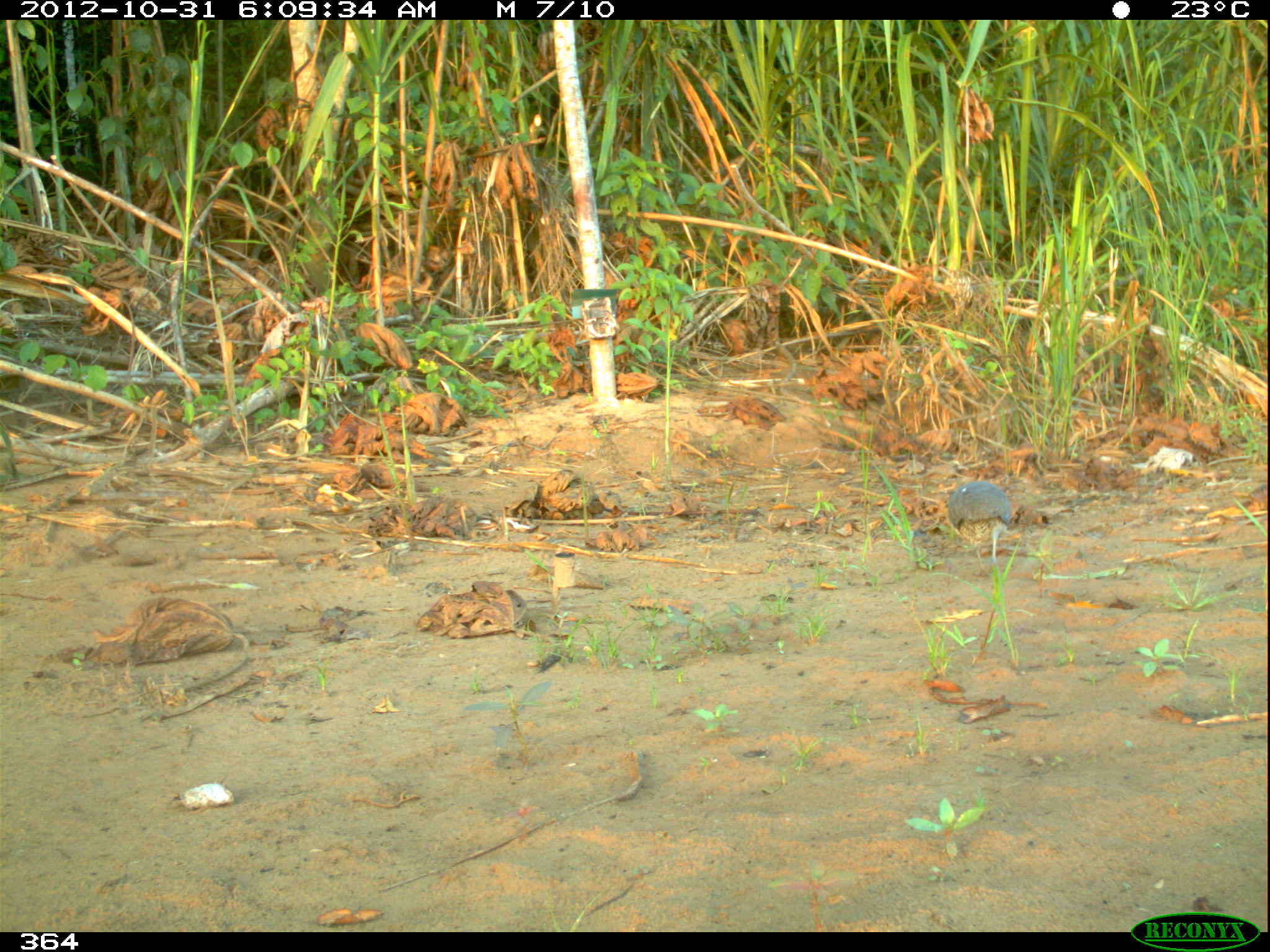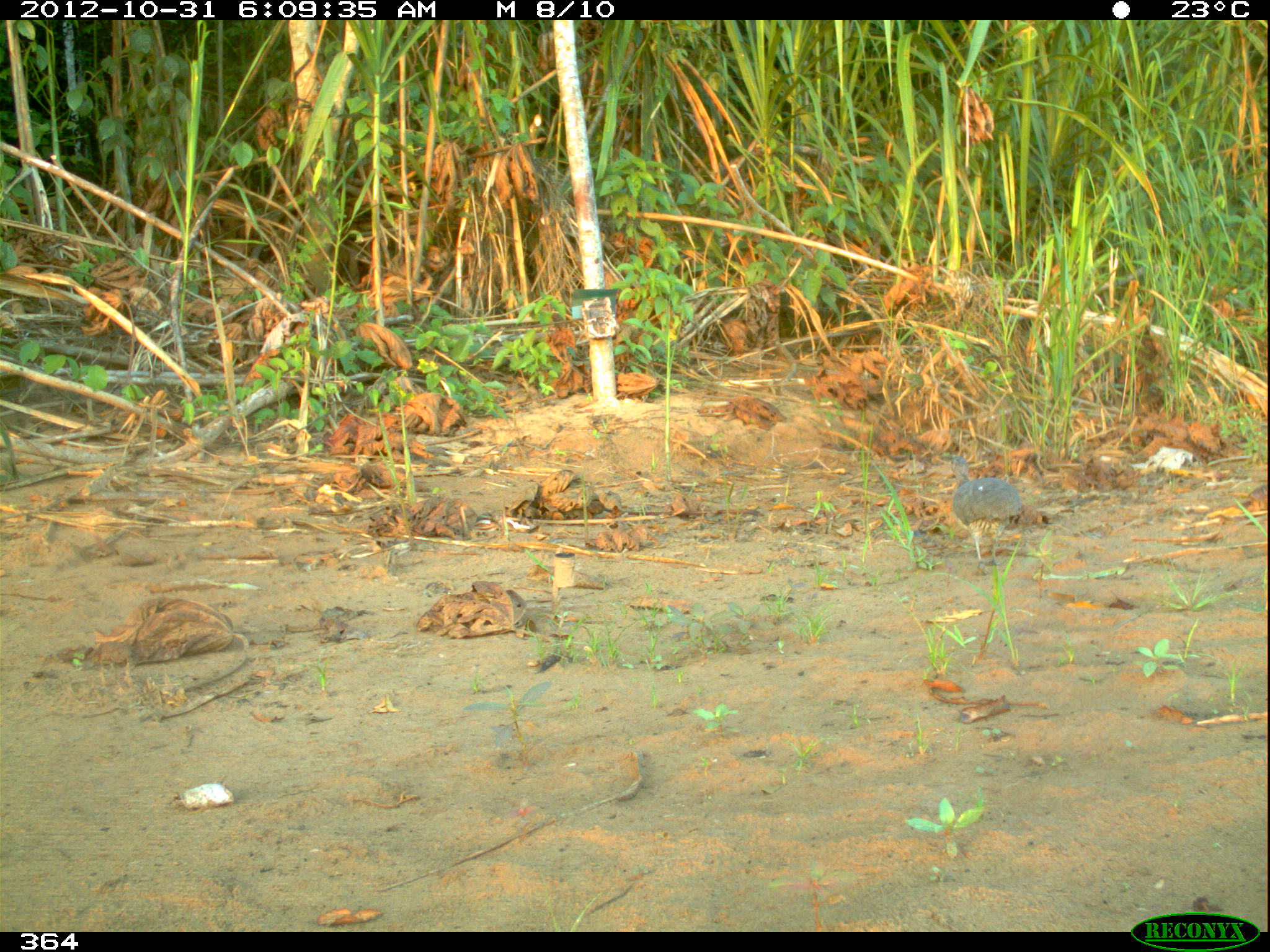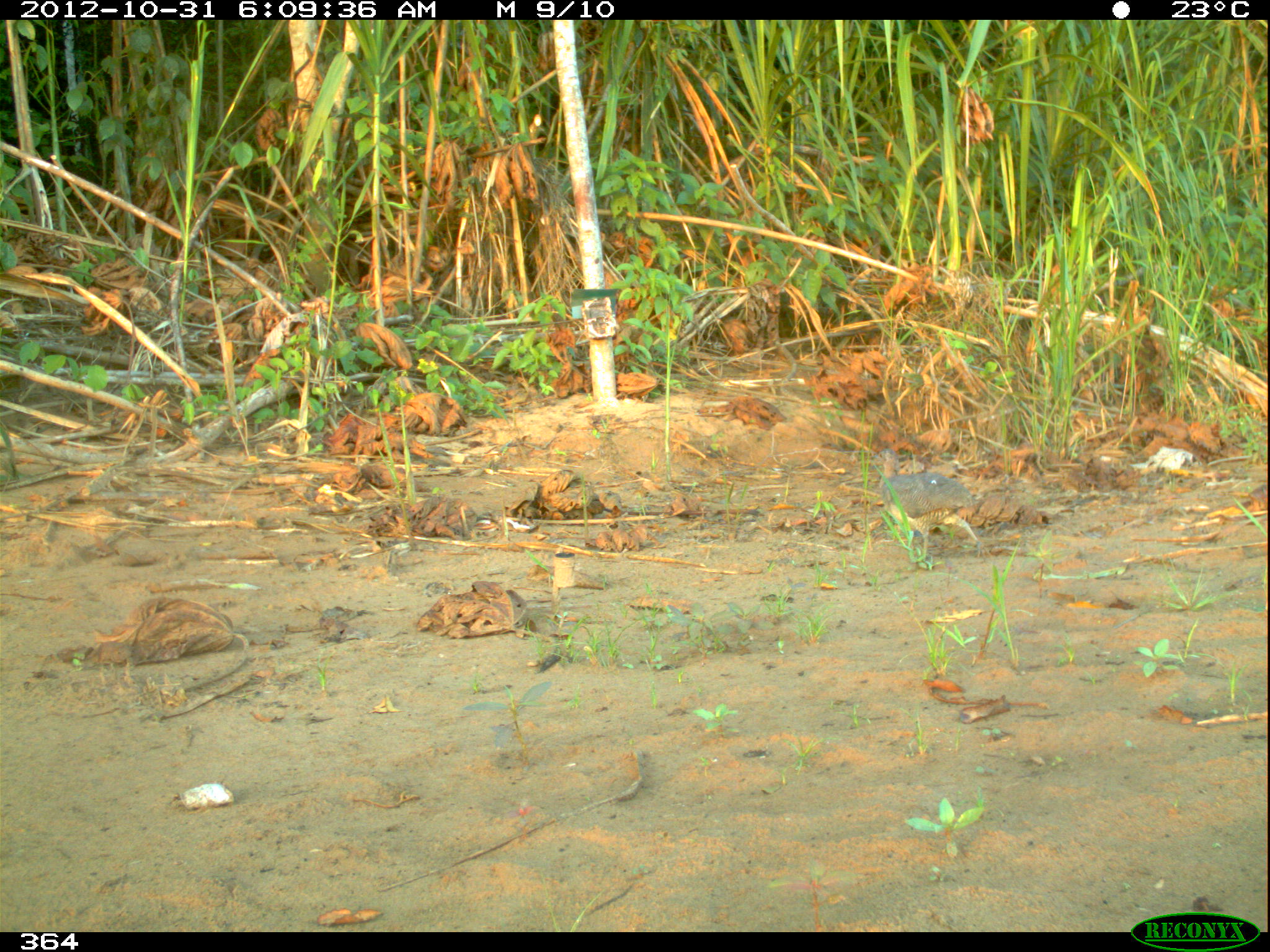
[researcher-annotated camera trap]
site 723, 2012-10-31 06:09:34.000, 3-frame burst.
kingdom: Animalia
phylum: Chordata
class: Aves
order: Galliformes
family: Phasianidae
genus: Alectoris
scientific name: Alectoris rufa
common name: red-legged partridge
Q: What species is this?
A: Alectoris rufa (red-legged partridge).